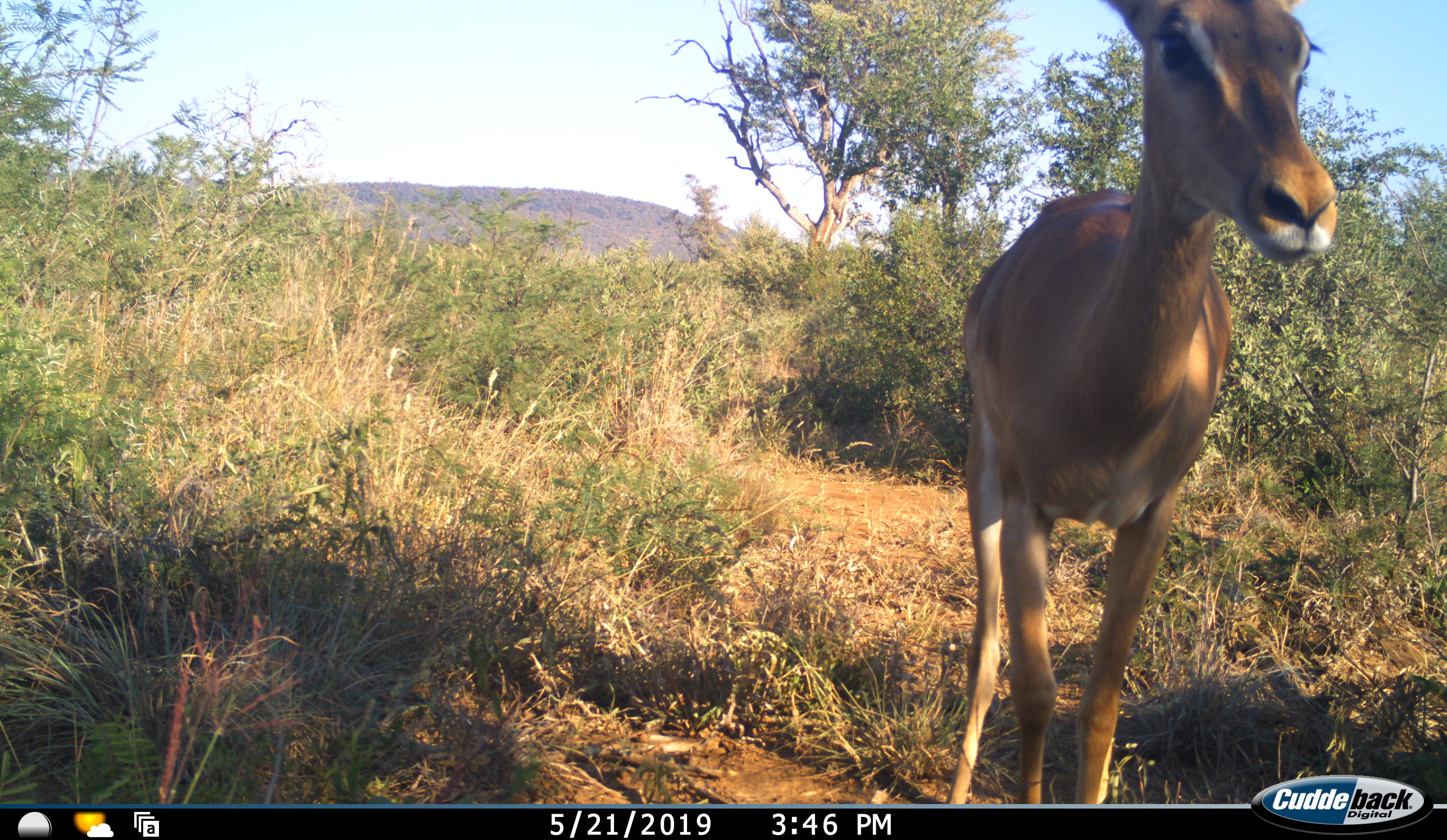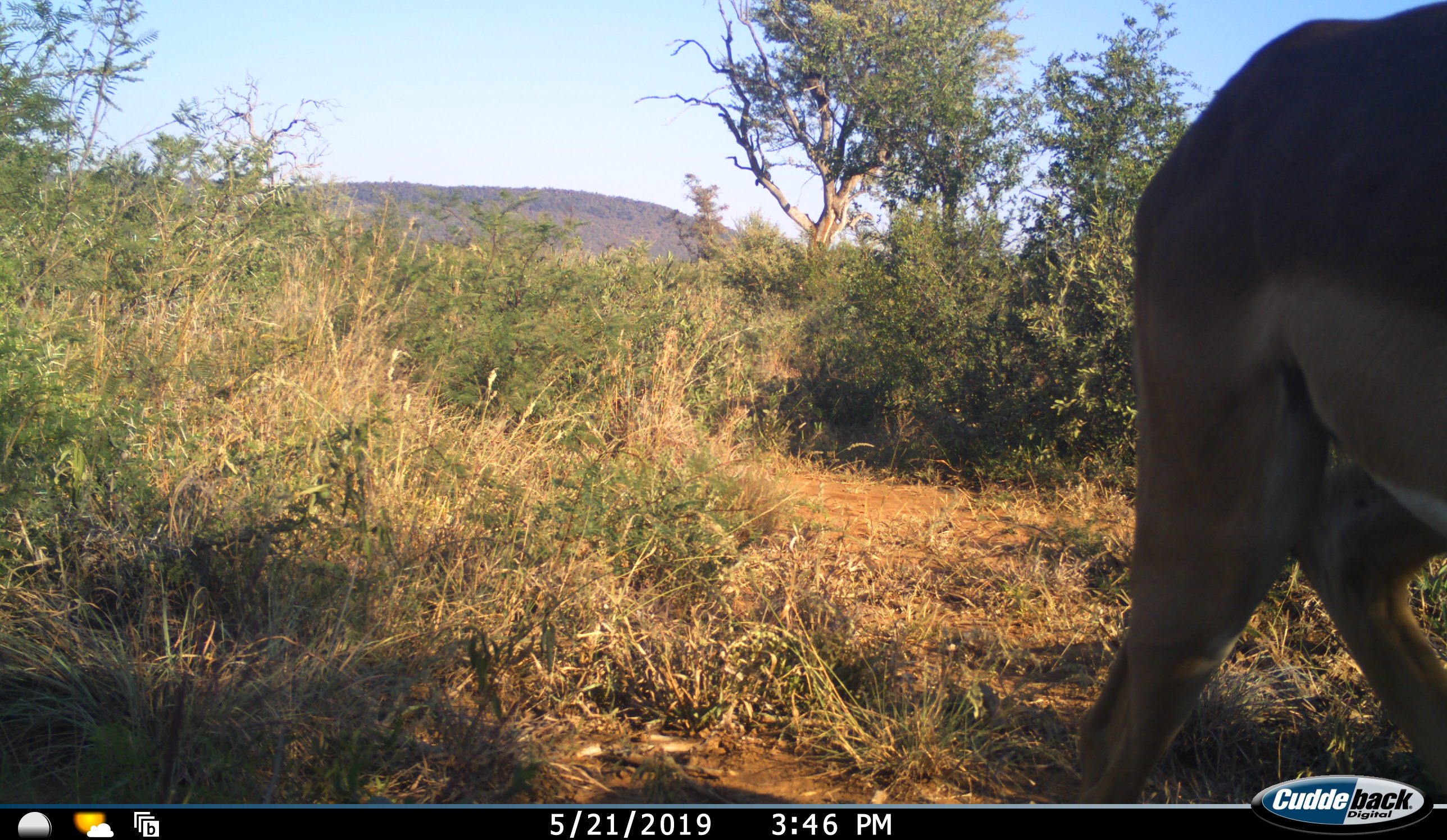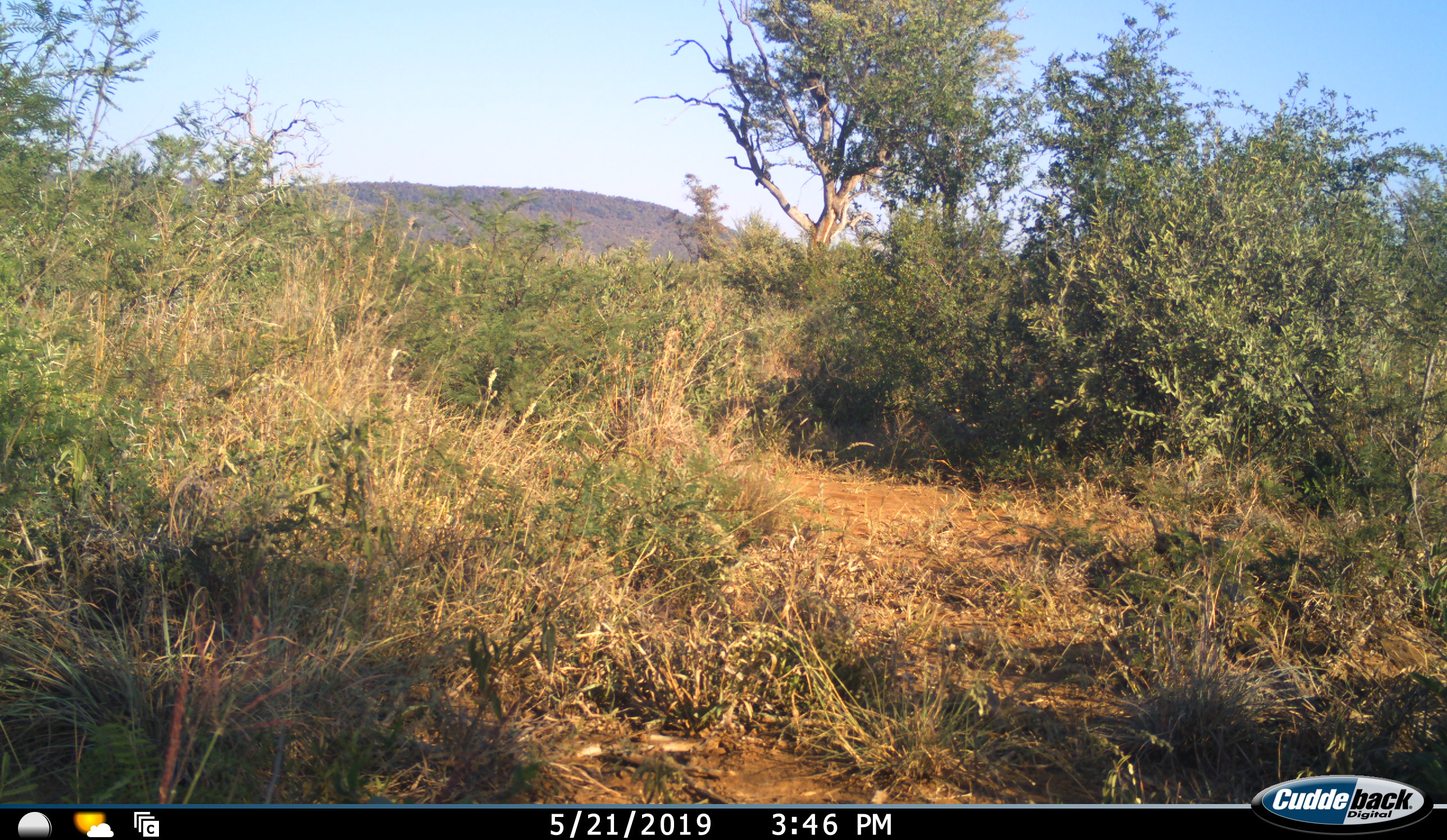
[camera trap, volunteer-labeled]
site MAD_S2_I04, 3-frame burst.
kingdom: Animalia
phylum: Chordata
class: Mammalia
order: Artiodactyla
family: Bovidae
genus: Aepyceros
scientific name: Aepyceros melampus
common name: impala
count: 1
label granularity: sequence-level